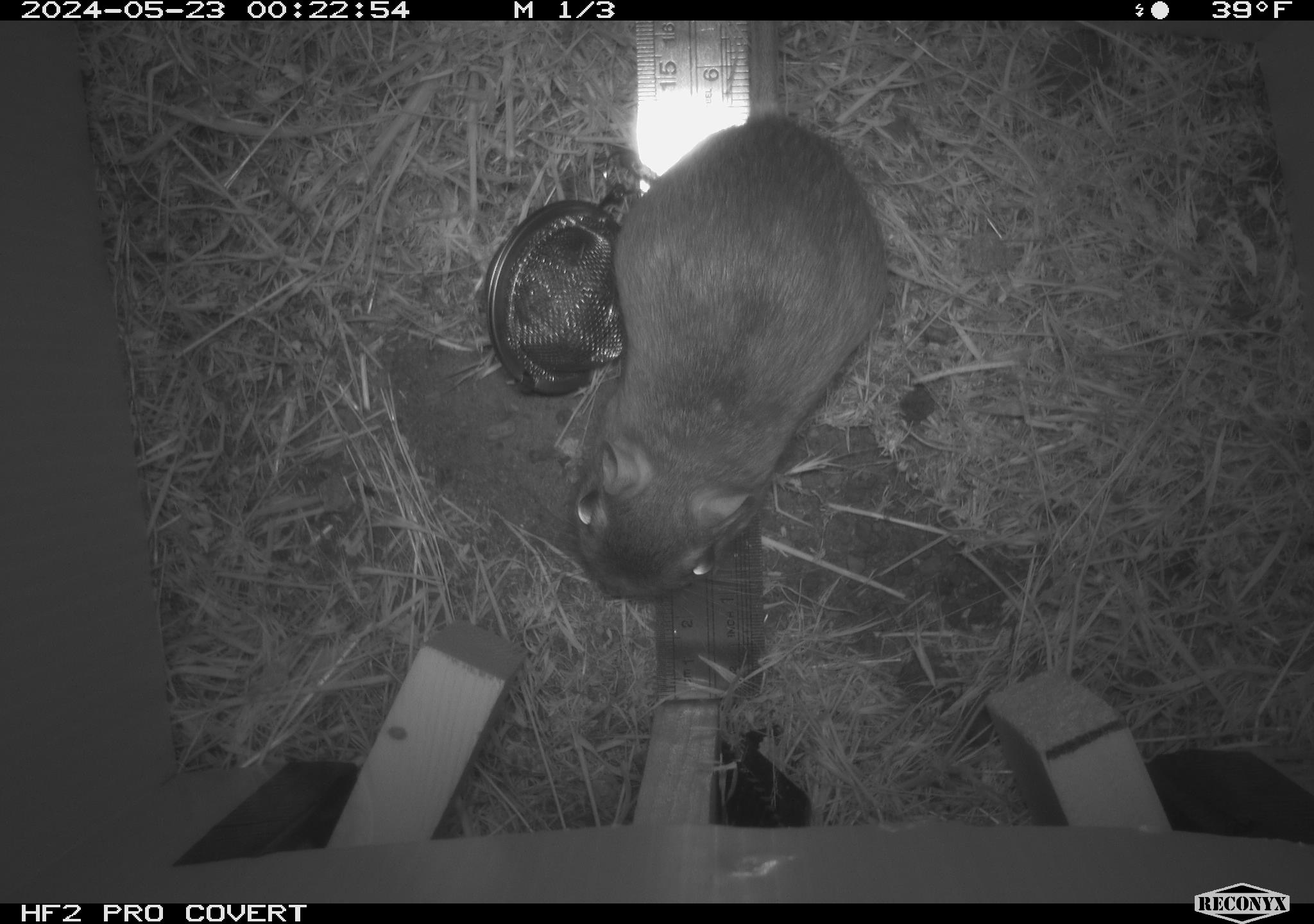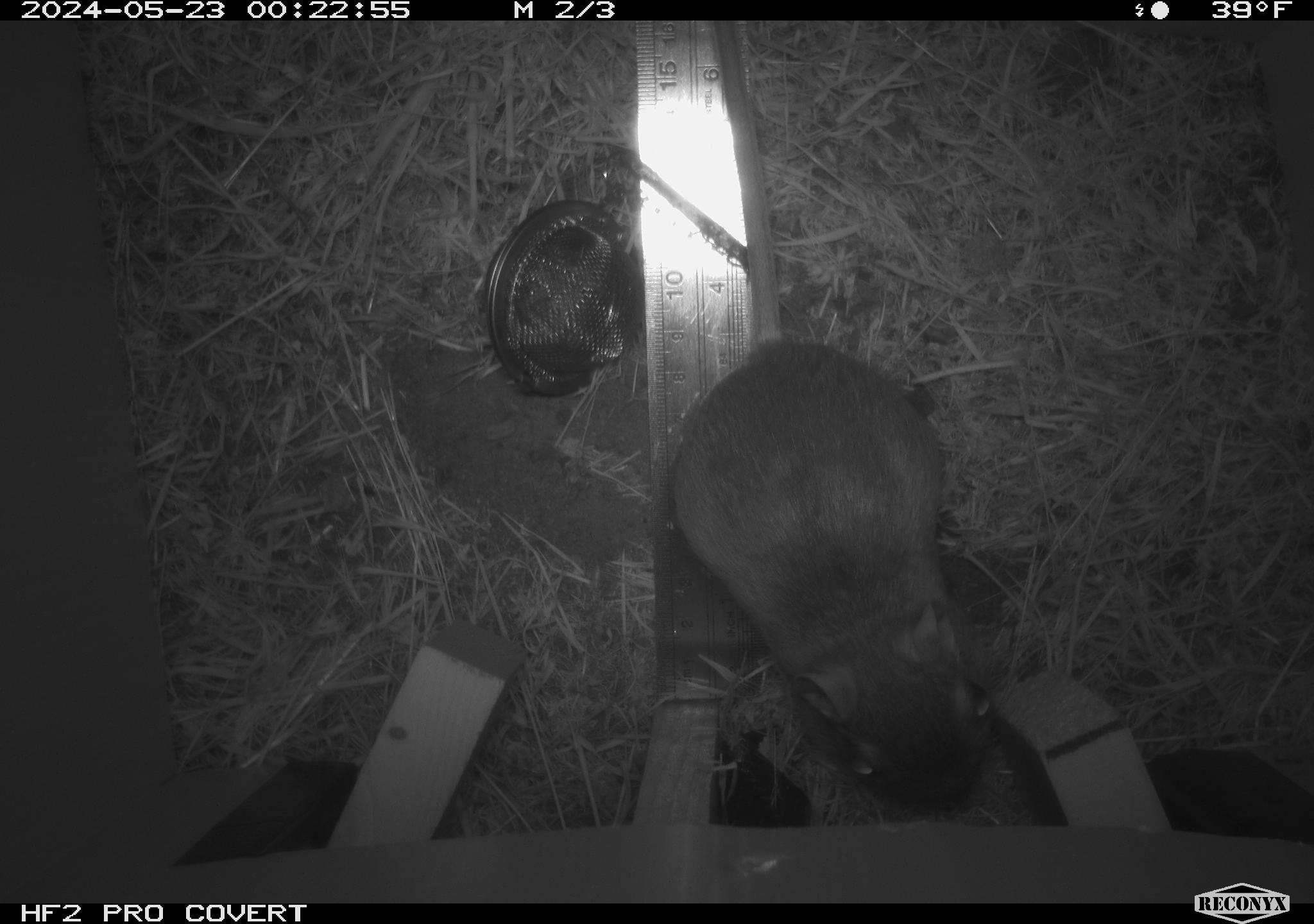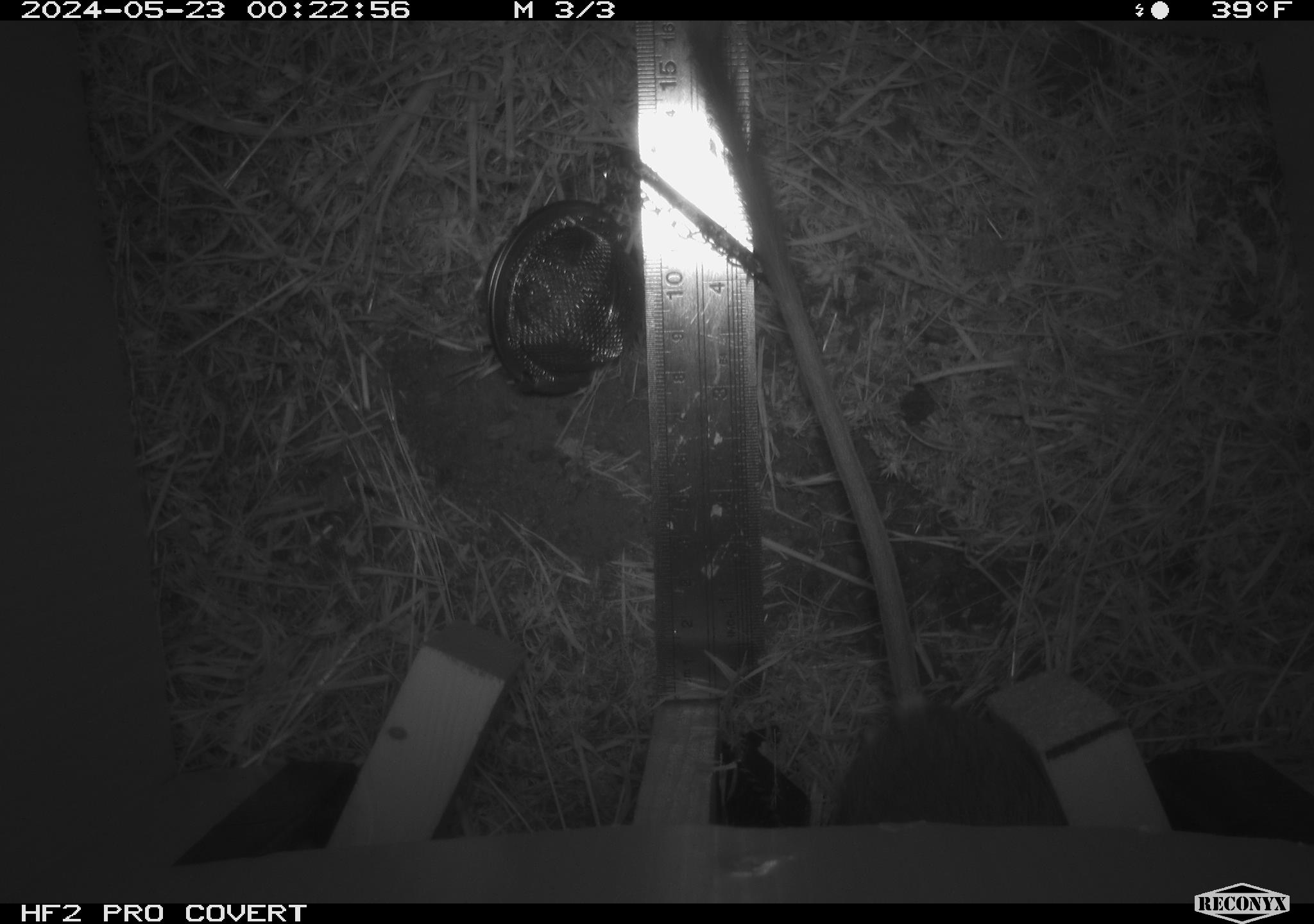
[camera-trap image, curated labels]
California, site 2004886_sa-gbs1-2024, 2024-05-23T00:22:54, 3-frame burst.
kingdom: Animalia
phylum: Chordata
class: Mammalia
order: Rodentia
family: Heteromyidae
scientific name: Heteromyidae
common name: kangaroo rats and pocket mice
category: heteromyidae family